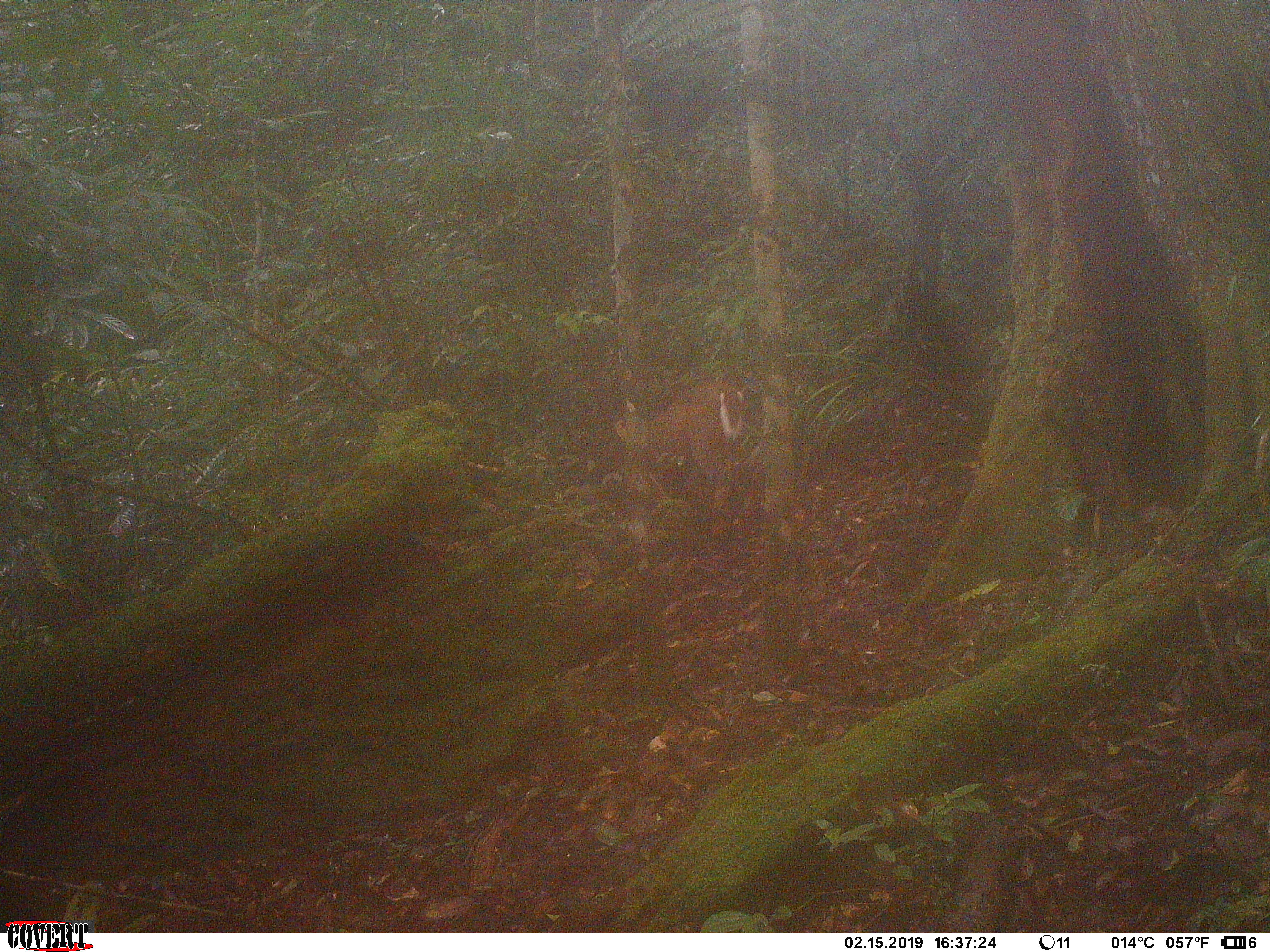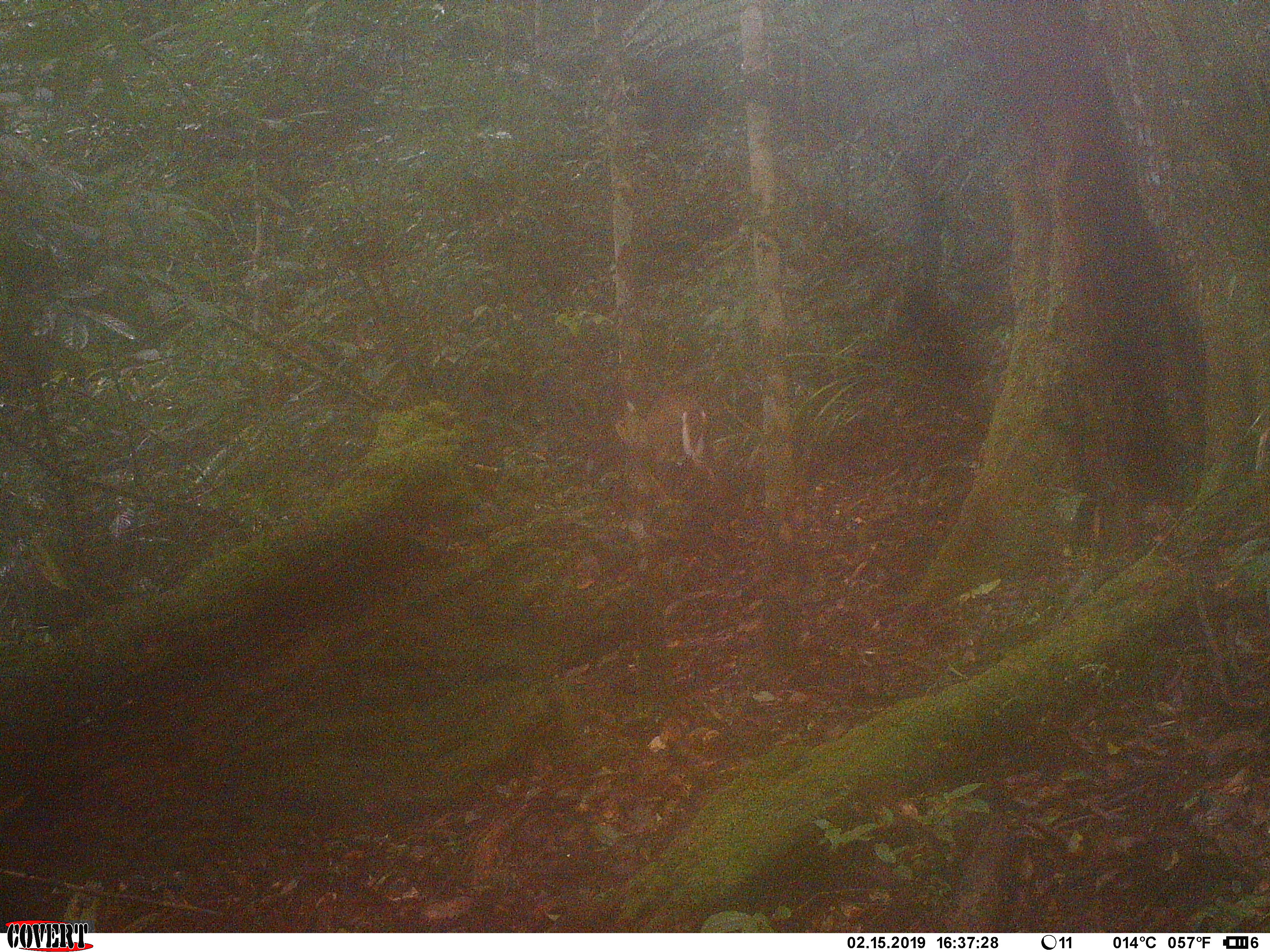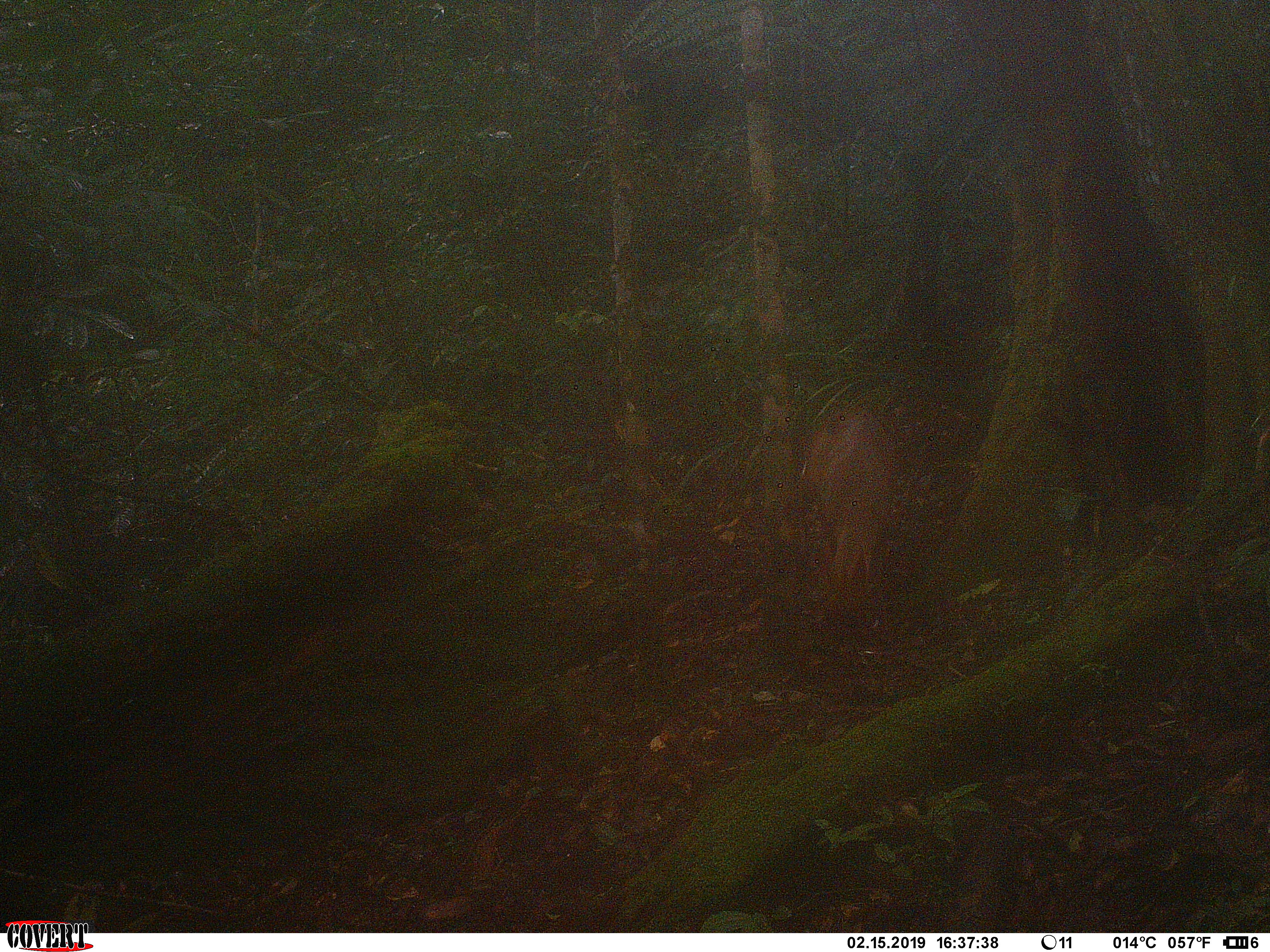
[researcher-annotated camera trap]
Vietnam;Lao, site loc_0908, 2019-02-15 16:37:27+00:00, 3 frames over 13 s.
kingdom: Animalia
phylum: Chordata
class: Mammalia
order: Artiodactyla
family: Cervidae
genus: Muntiacus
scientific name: Muntiacus rooseveltorum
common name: roosevelt's muntjac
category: roosevelts muntjac group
Roosevelts muntjac group (roosevelt's muntjac) (Muntiacus rooseveltorum). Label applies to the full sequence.